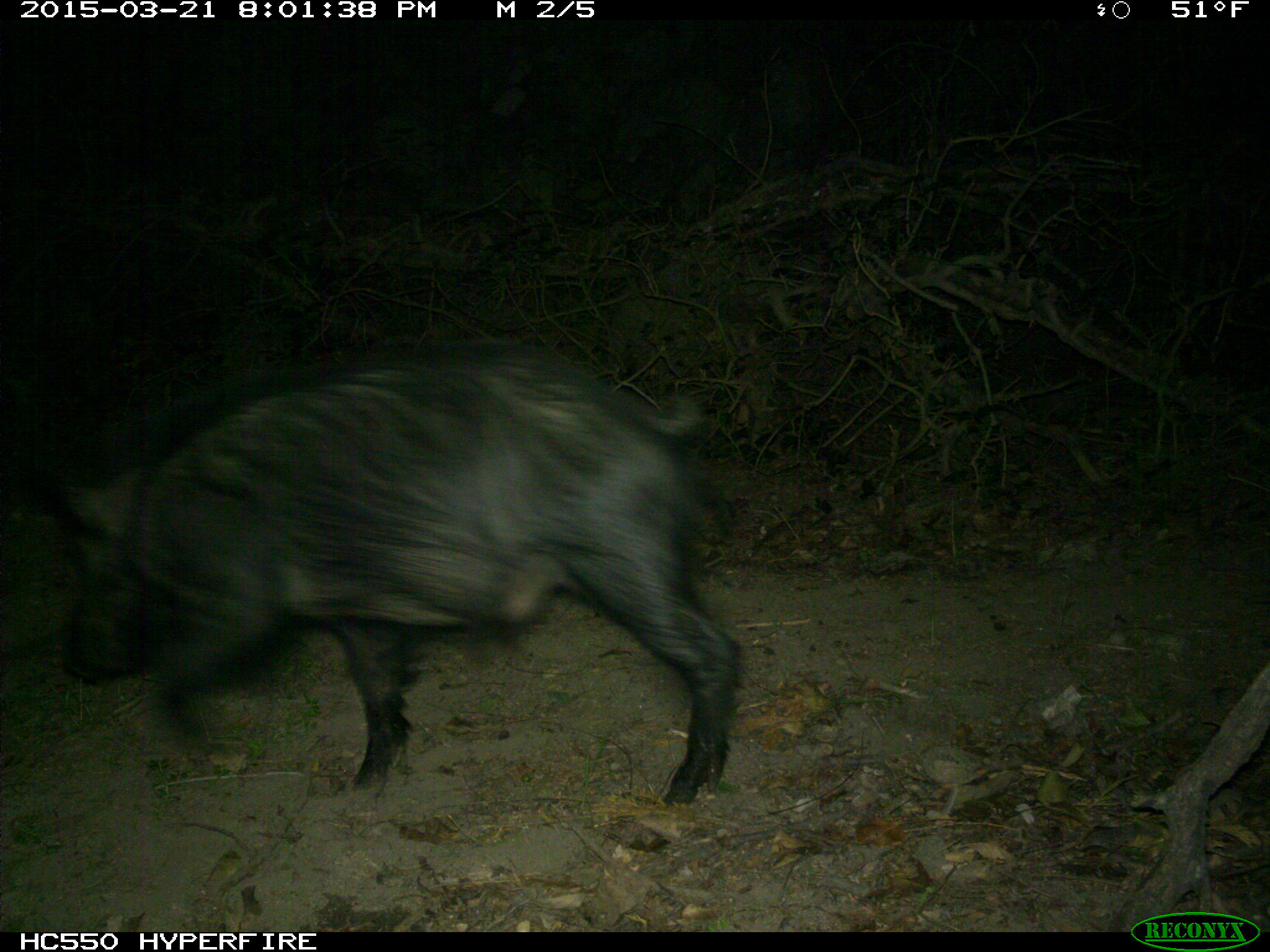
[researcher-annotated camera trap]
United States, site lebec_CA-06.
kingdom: Animalia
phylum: Chordata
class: Mammalia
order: Artiodactyla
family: Suidae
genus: Sus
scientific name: Sus scrofa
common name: wild boar